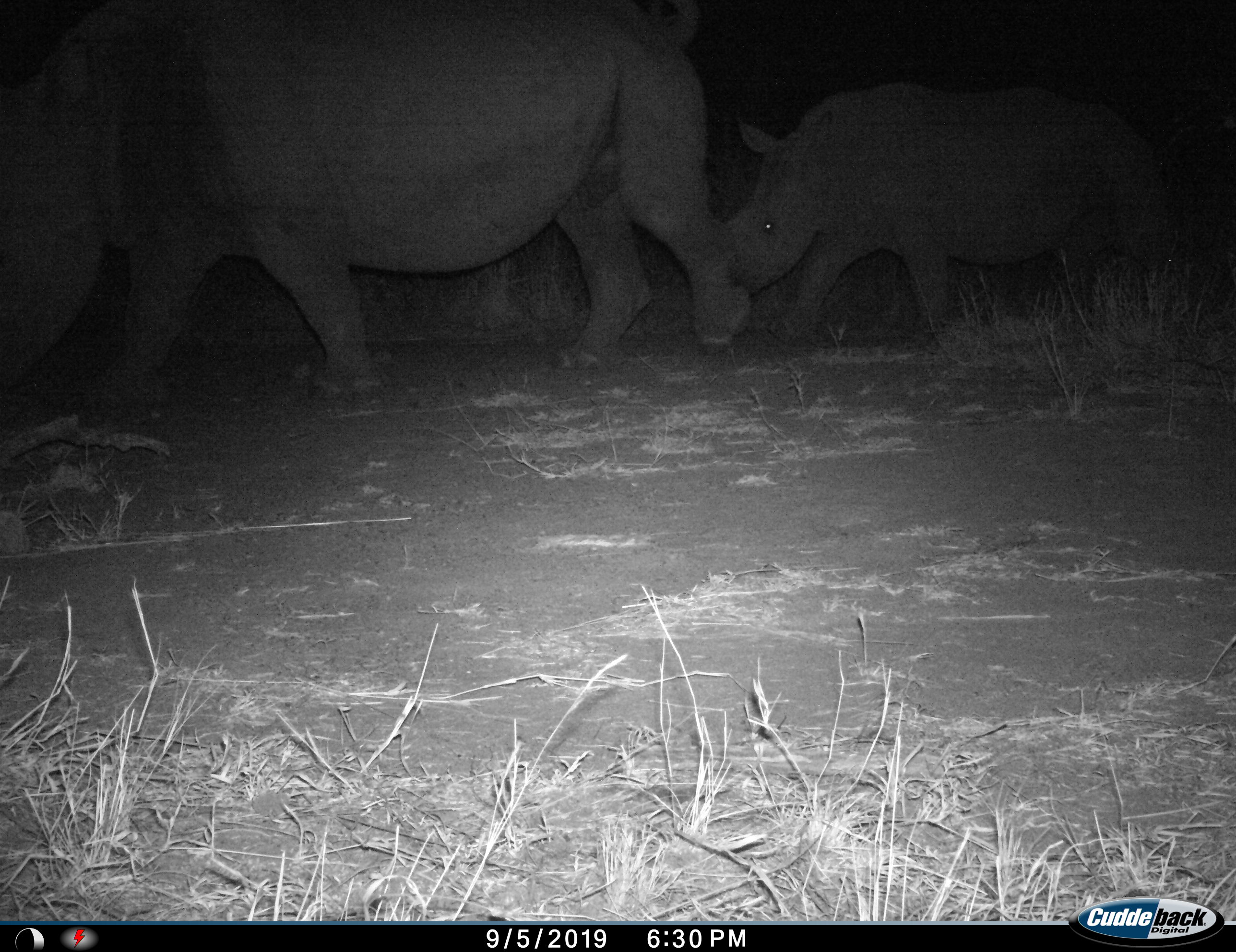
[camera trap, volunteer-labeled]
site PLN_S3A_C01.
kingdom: Animalia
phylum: Chordata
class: Mammalia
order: Perissodactyla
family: Rhinocerotidae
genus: Ceratotherium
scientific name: Ceratotherium simum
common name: white rhinoceros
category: rhinoceroswhite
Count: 2.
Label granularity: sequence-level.